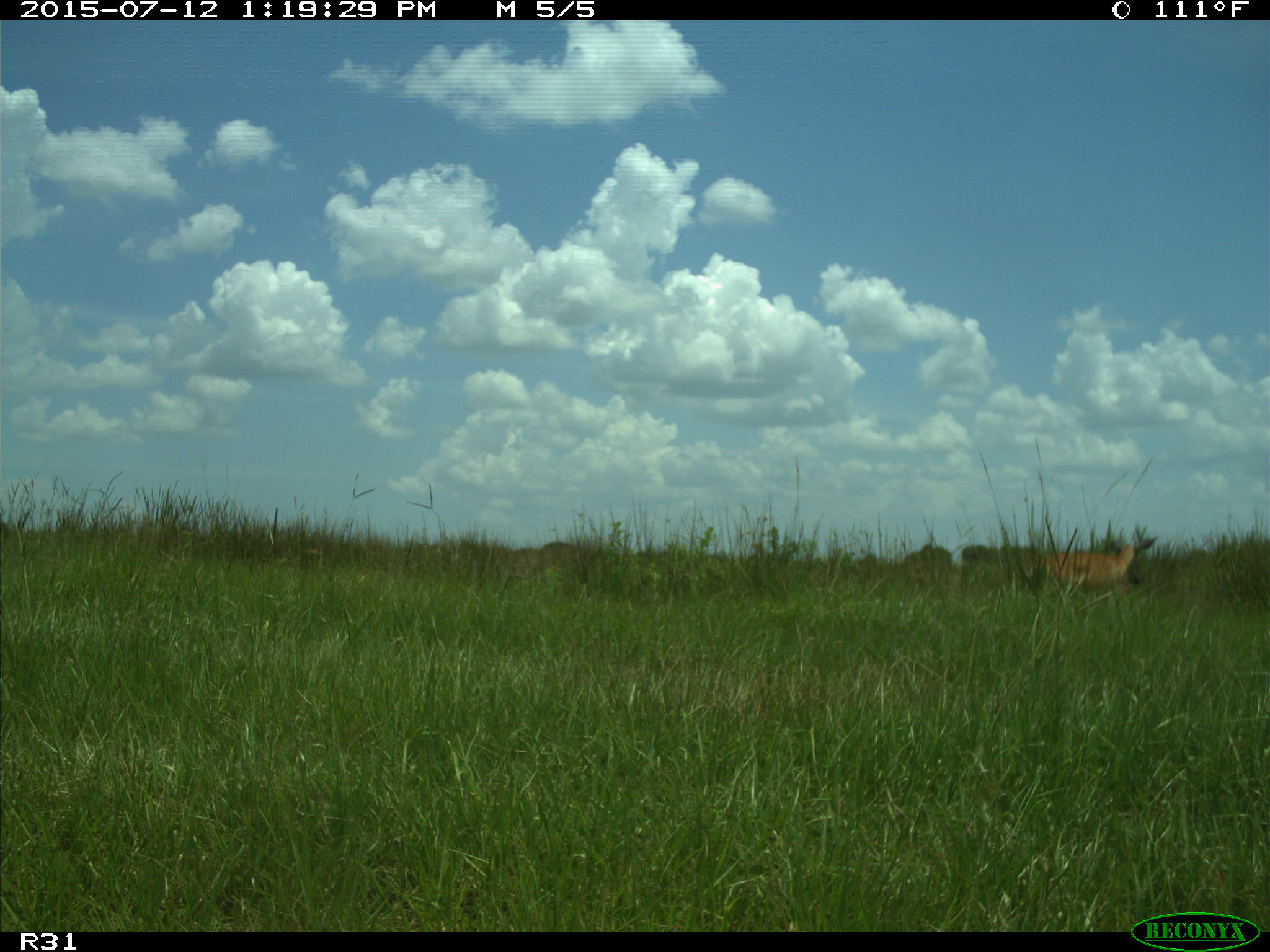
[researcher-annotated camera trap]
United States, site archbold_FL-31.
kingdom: Animalia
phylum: Chordata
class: Mammalia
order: Artiodactyla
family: Cervidae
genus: Odocoileus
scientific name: Odocoileus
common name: deer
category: unidentified deer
Unidentified deer (deer) (Odocoileus).